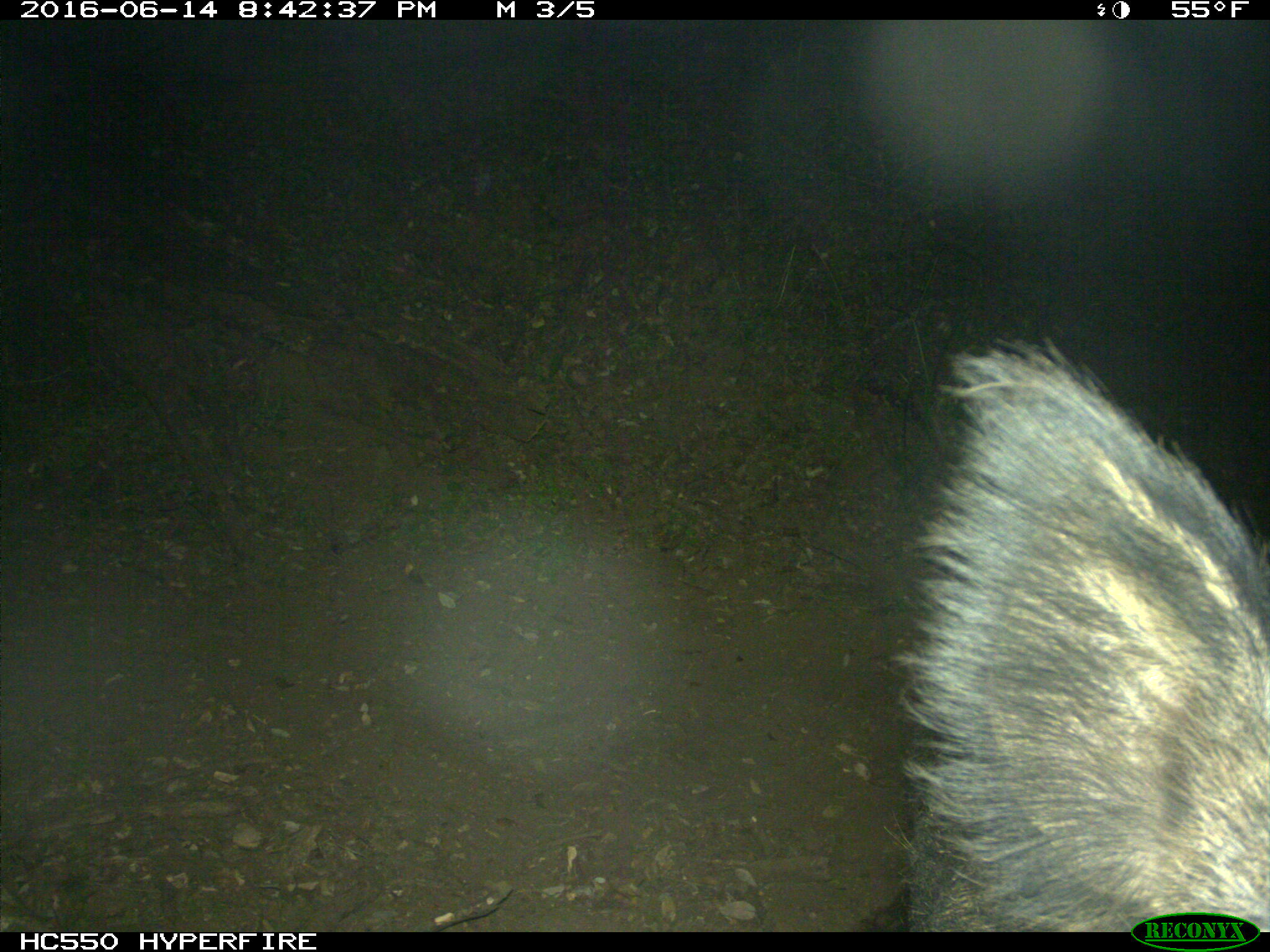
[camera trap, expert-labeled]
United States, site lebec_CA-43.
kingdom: Animalia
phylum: Chordata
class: Mammalia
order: Artiodactyla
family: Suidae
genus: Sus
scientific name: Sus scrofa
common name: wild boar